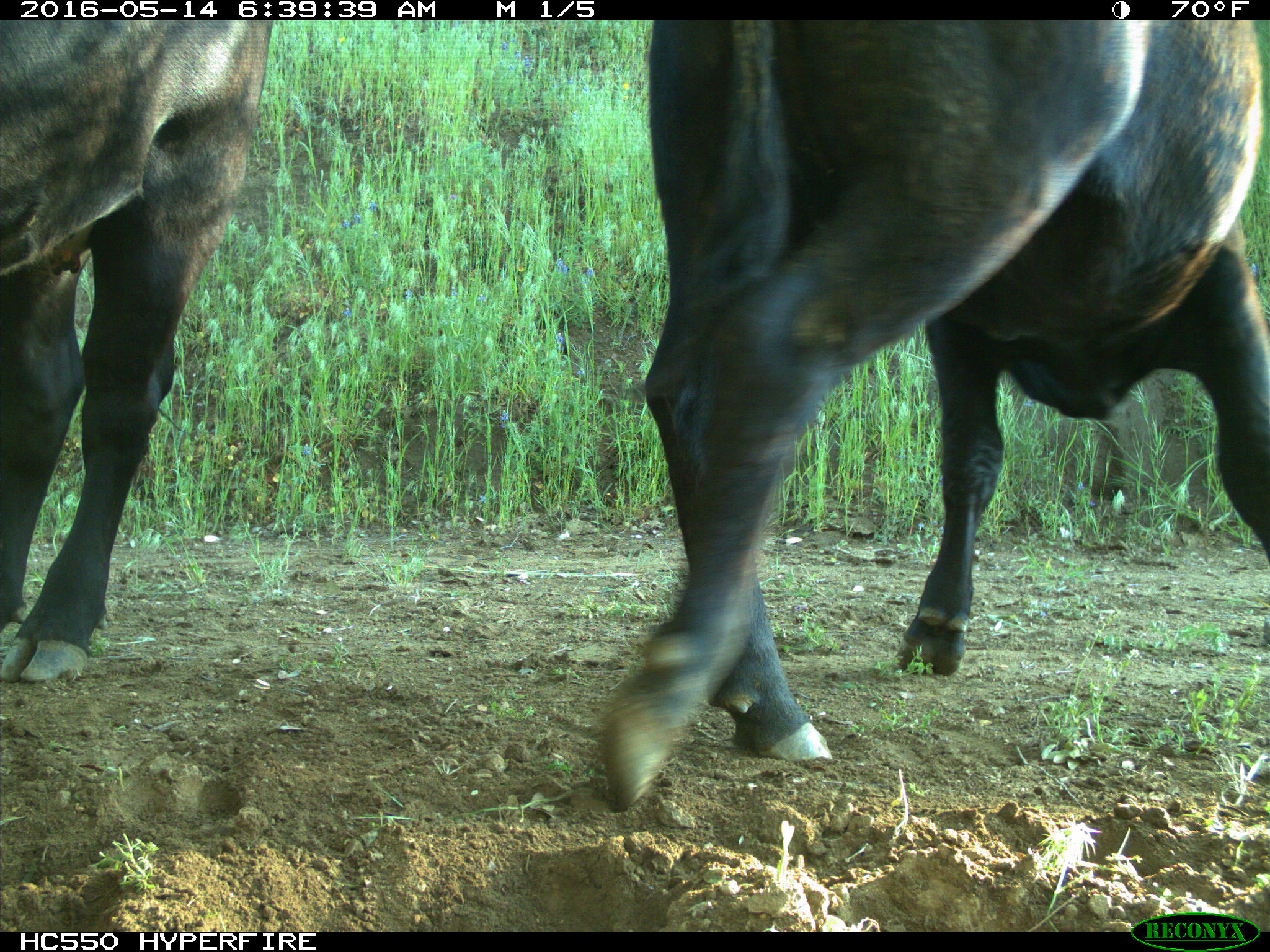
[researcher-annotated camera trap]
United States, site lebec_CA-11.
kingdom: Animalia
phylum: Chordata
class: Mammalia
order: Artiodactyla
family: Bovidae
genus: Bos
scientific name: Bos taurus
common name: domestic cow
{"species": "Bos taurus (domestic cow)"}